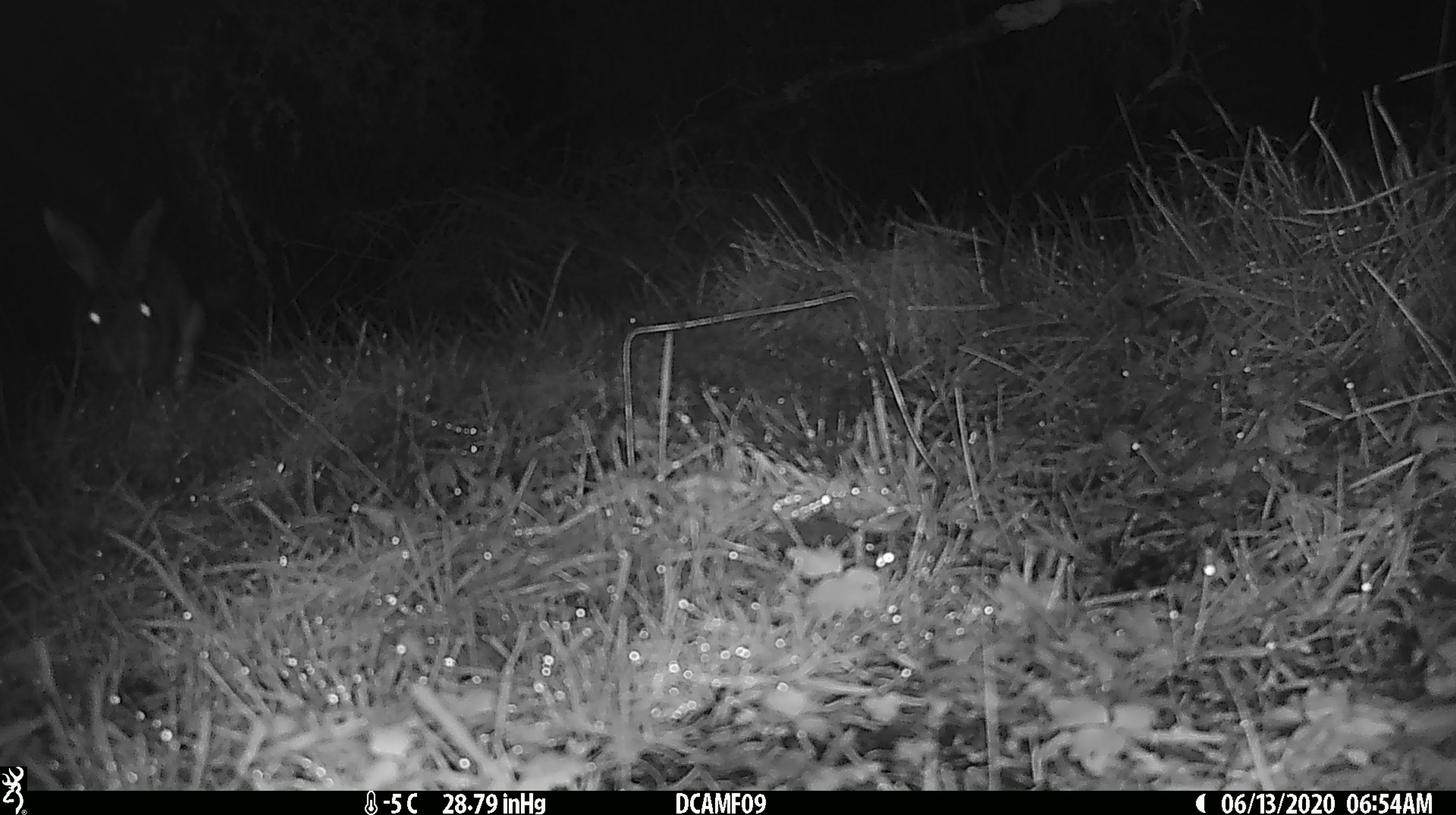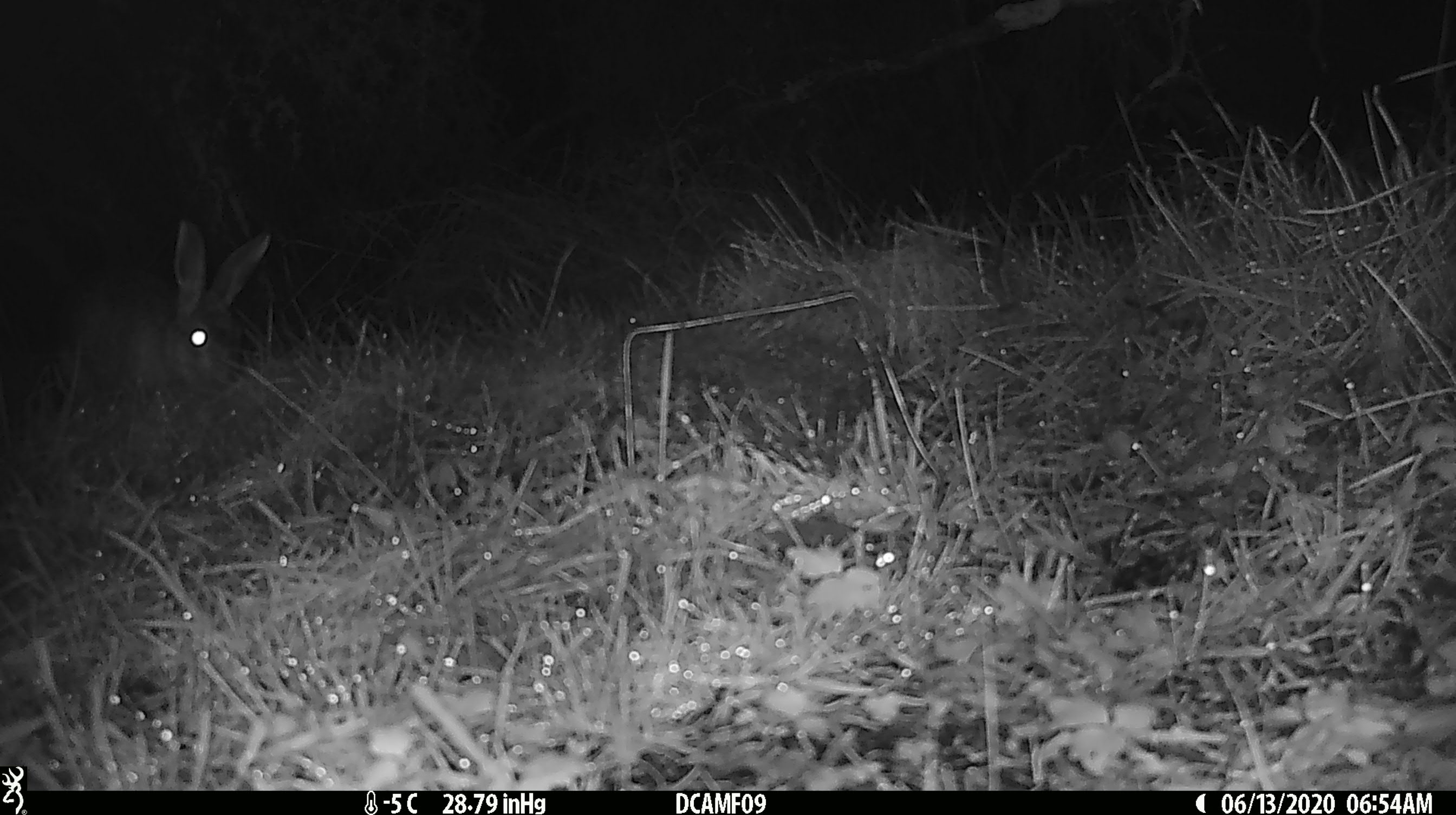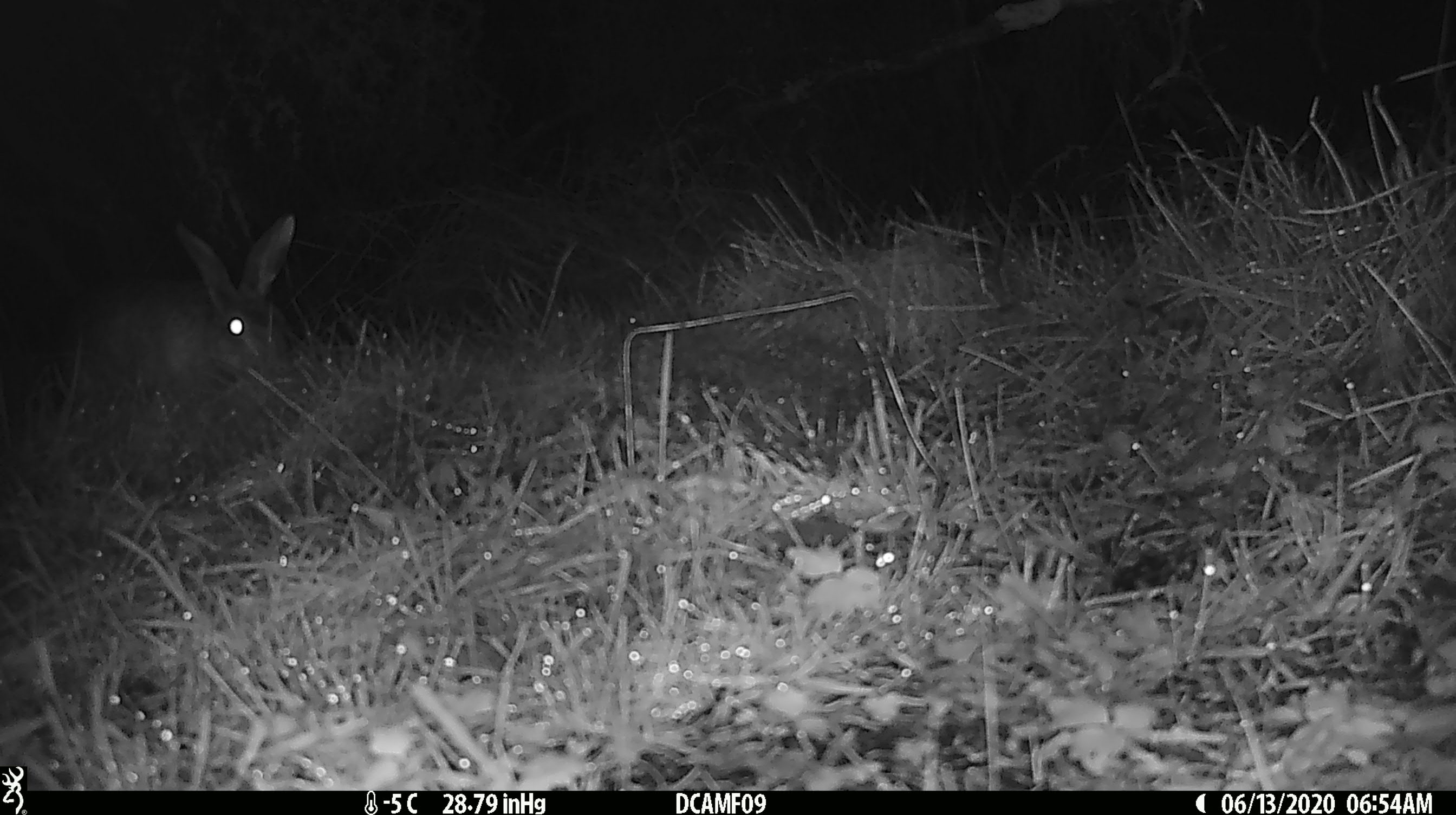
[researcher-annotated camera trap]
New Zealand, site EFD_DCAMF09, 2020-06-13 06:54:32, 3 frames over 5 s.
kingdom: Animalia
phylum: Chordata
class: Mammalia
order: Lagomorpha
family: Leporidae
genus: Lepus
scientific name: Lepus europaeus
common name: brown hare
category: hare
Hare (brown hare) (Lepus europaeus).